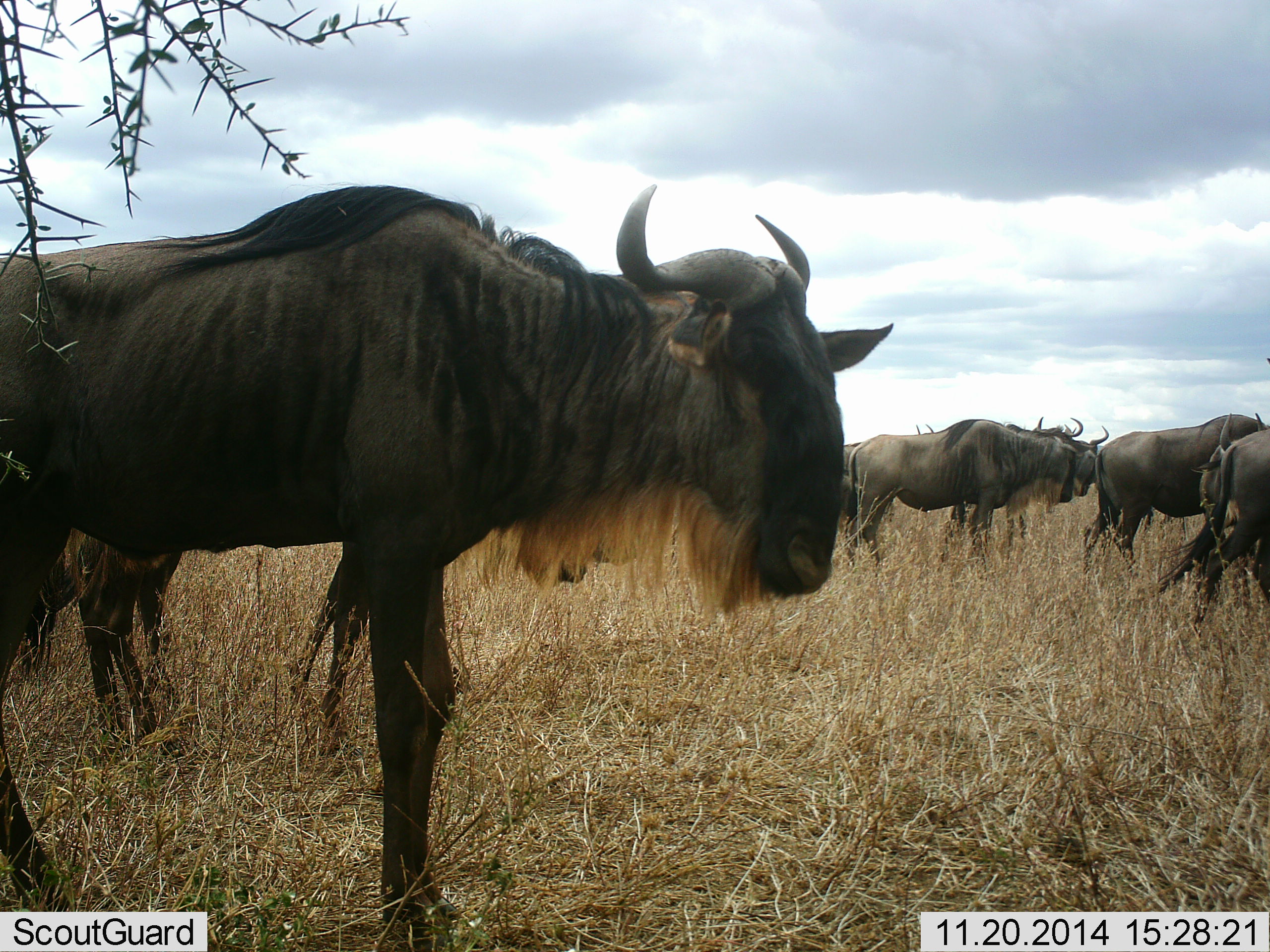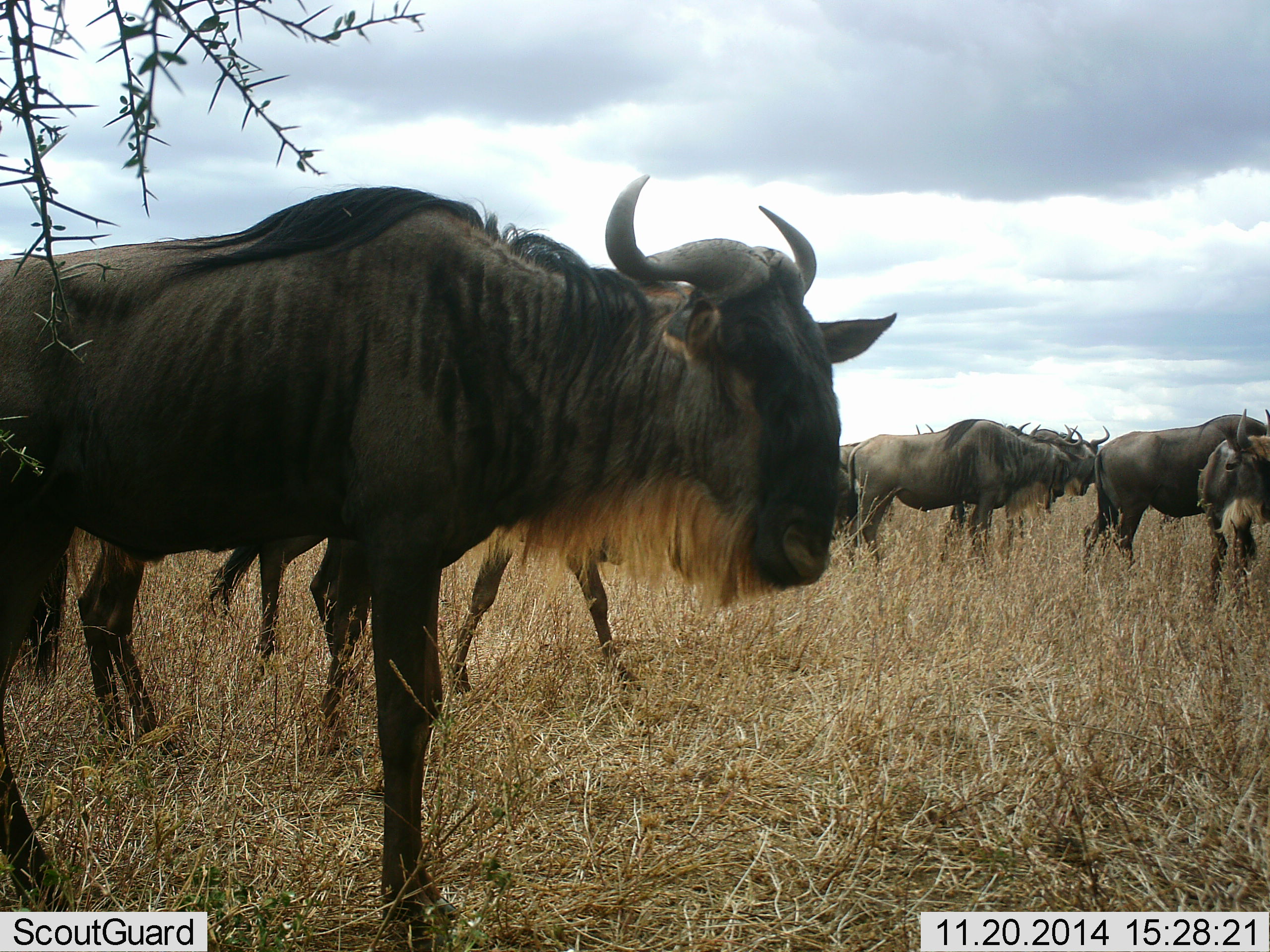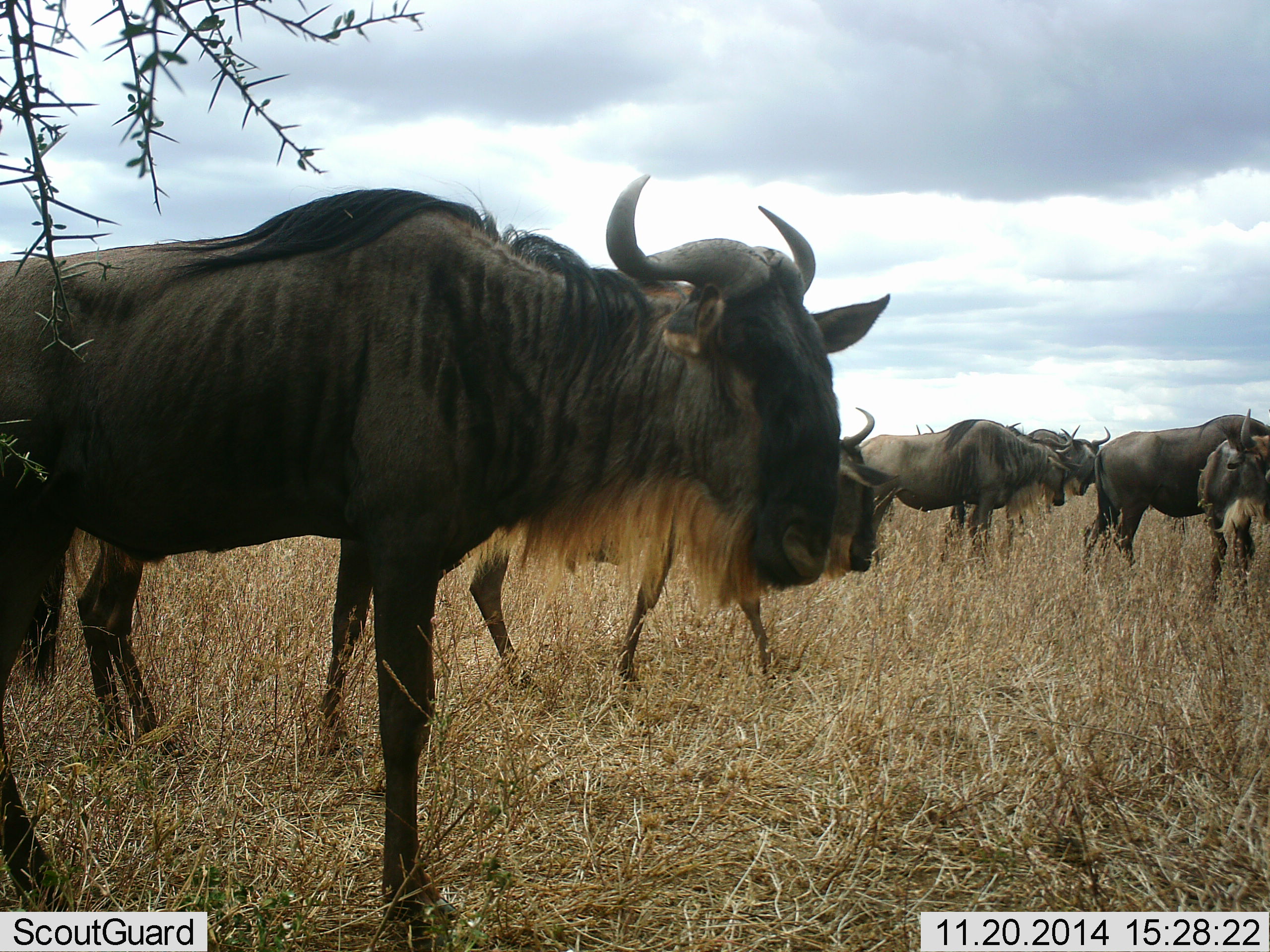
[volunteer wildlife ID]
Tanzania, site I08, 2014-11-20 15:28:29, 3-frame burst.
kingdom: Animalia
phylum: Chordata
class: Mammalia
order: Artiodactyla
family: Bovidae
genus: Connochaetes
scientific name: Connochaetes taurinus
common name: blue wildebeest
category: wildebeest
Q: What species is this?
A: Wildebeest (blue wildebeest) (Connochaetes taurinus).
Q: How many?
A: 10.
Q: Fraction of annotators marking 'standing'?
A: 90%.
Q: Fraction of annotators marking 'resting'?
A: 0%.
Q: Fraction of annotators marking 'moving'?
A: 40%.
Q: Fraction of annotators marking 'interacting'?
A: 0%.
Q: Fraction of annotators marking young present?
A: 0%.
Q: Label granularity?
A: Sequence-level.